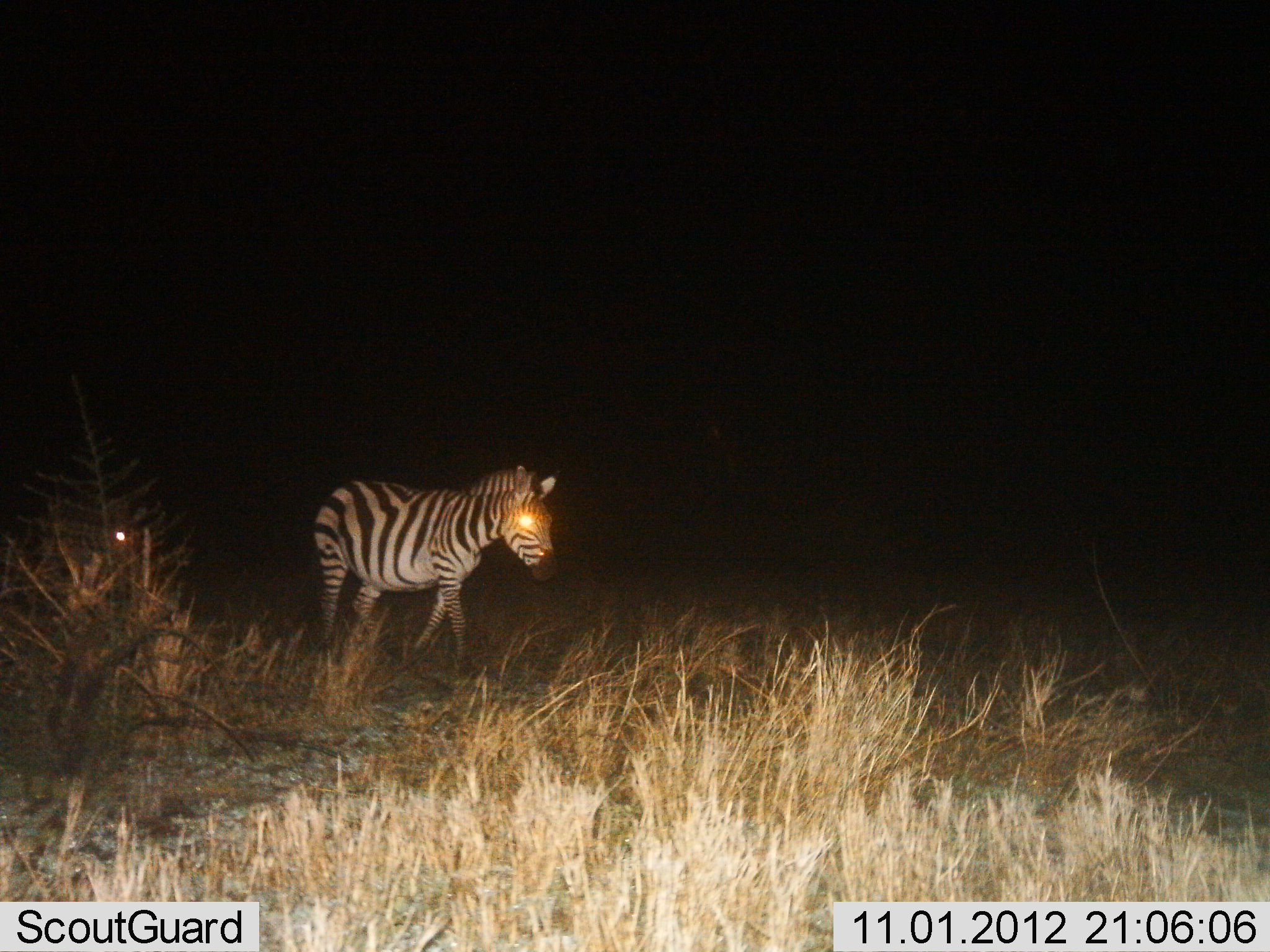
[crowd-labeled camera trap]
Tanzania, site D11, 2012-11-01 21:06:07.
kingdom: Animalia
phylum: Chordata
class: Mammalia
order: Perissodactyla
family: Equidae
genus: Equus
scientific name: Equus quagga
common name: plains zebra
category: zebra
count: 2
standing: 10%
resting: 0%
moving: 90%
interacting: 0%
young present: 0%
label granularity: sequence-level